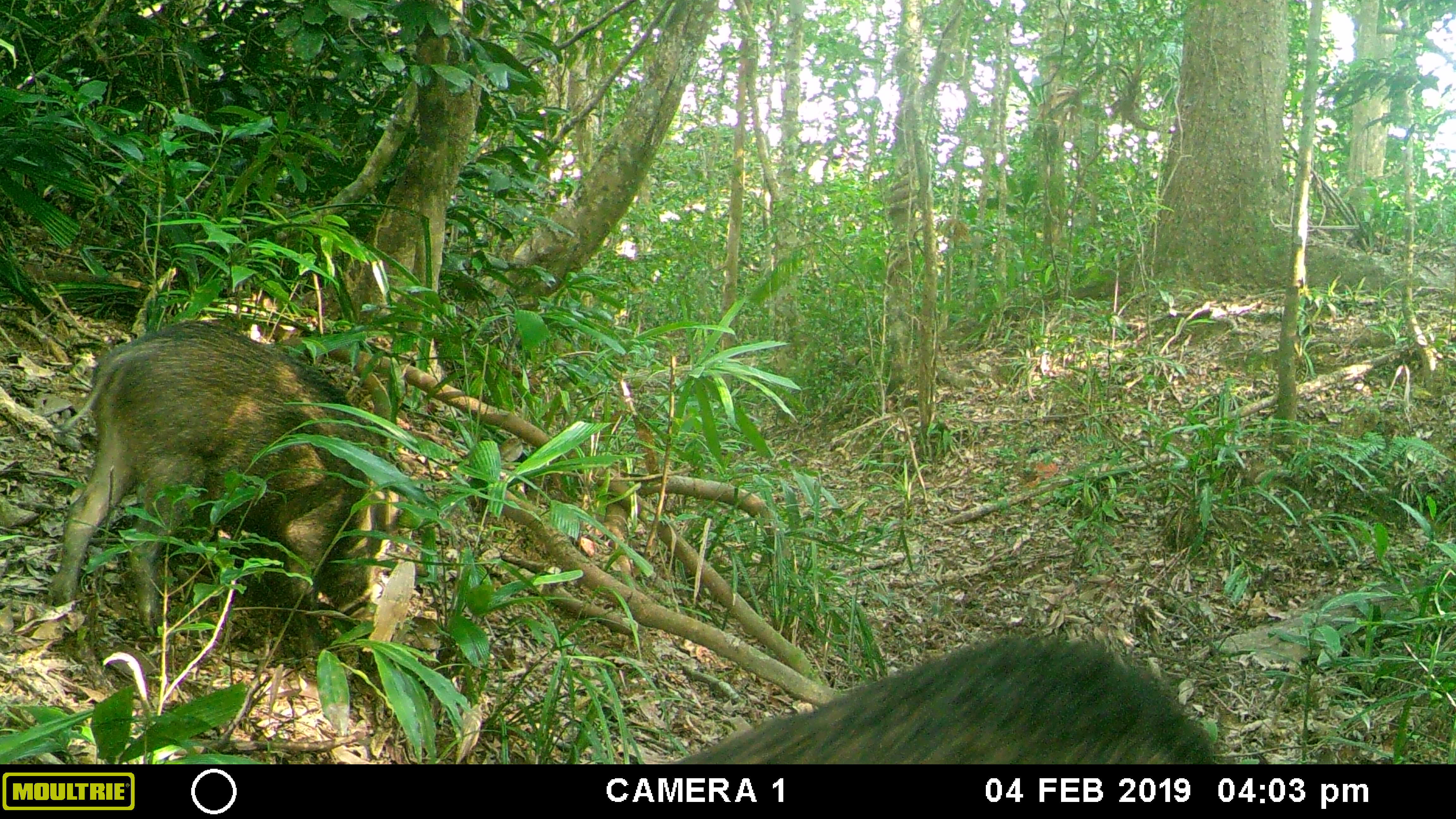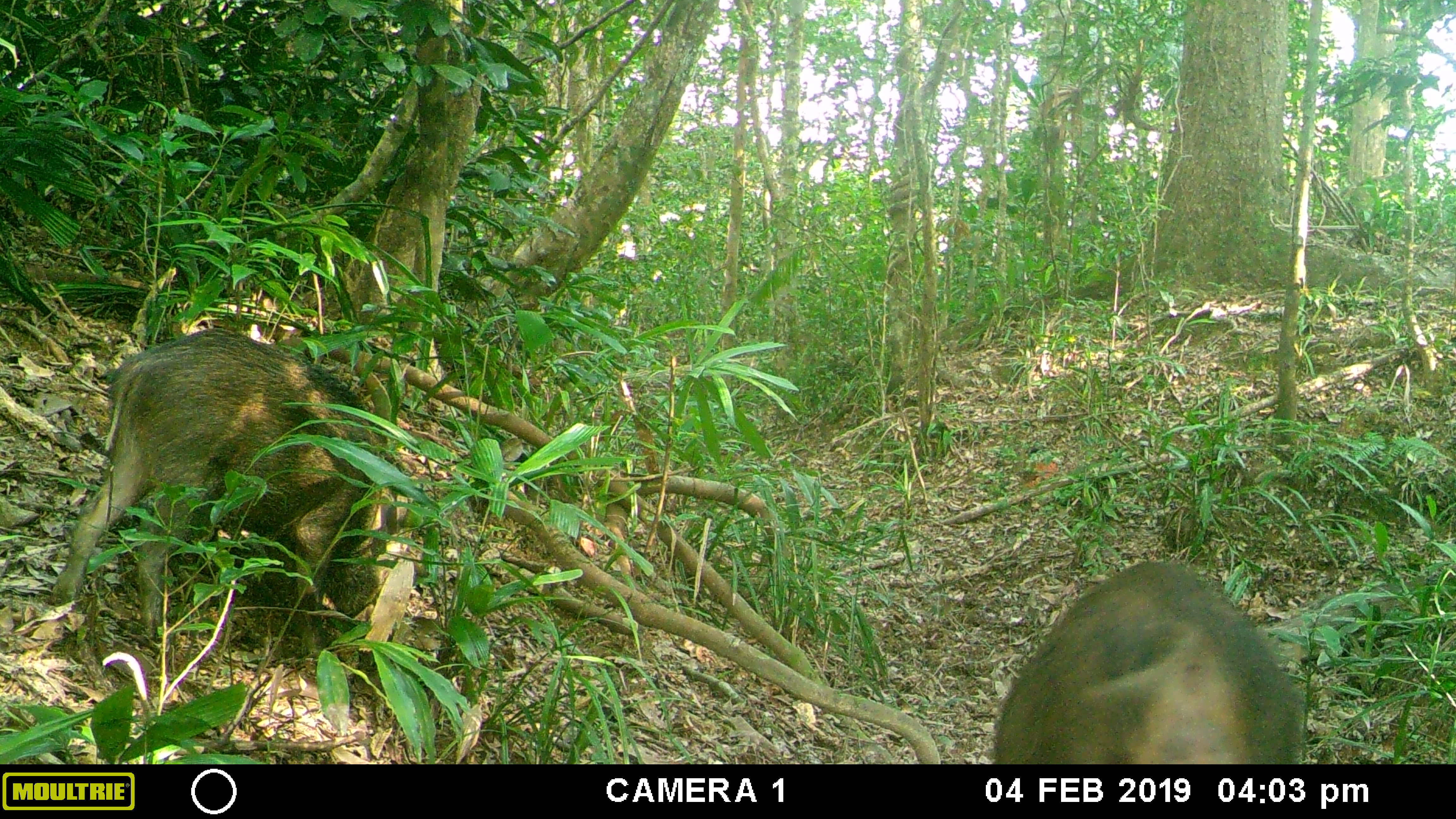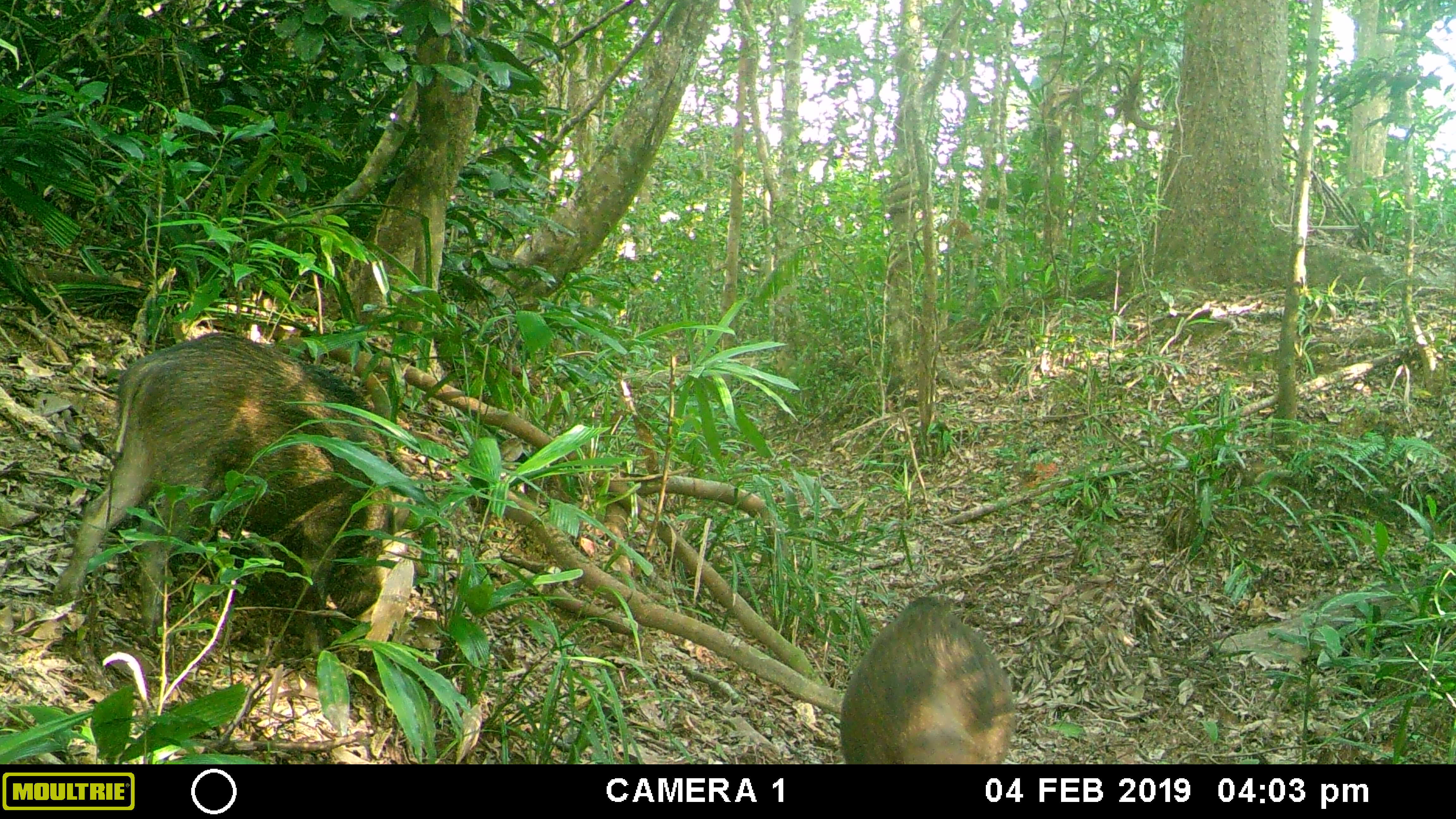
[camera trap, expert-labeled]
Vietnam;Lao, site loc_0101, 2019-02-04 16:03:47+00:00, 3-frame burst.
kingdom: Animalia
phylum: Chordata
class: Mammalia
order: Artiodactyla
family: Suidae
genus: Sus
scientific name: Sus scrofa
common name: eurasian wild pig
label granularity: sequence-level